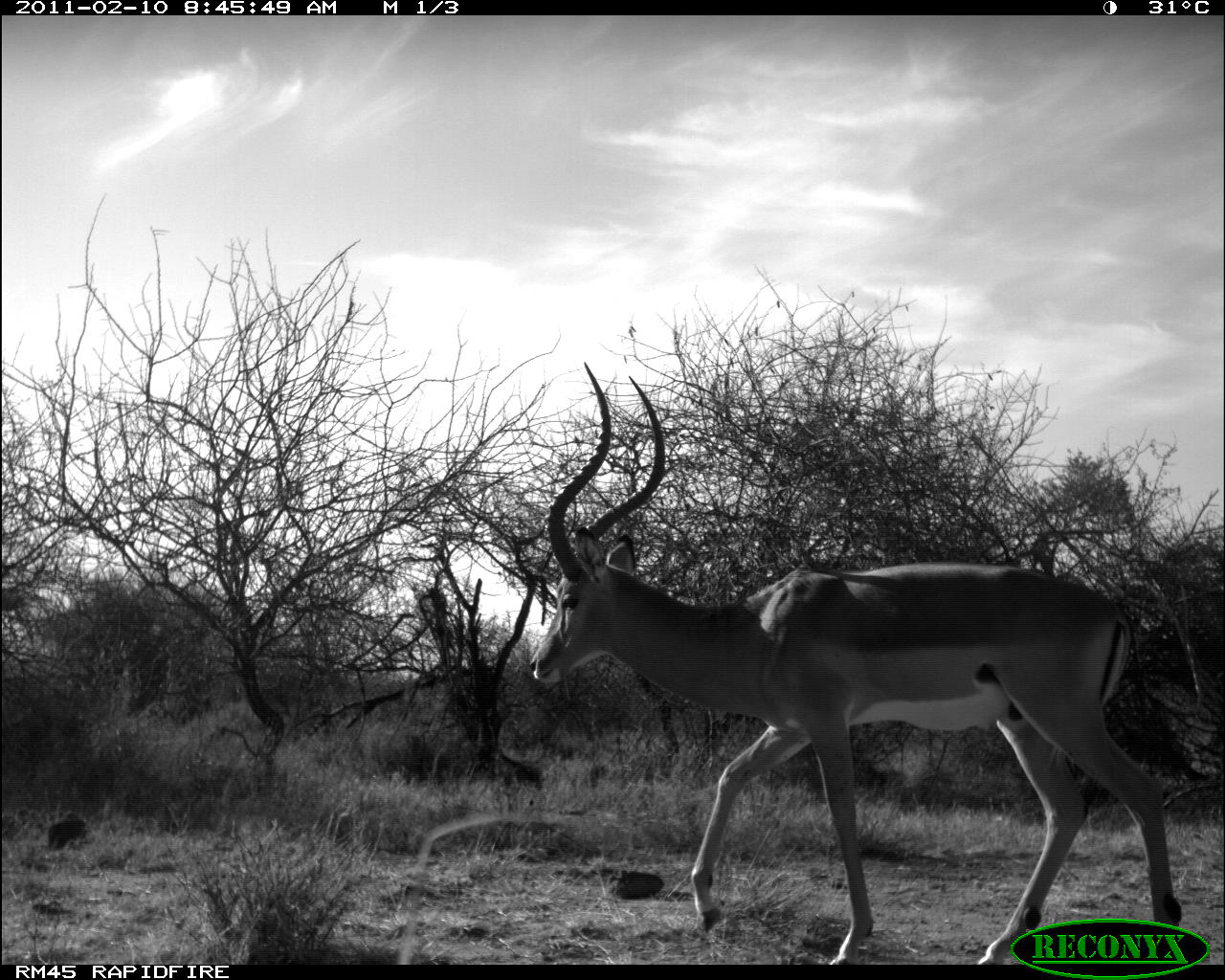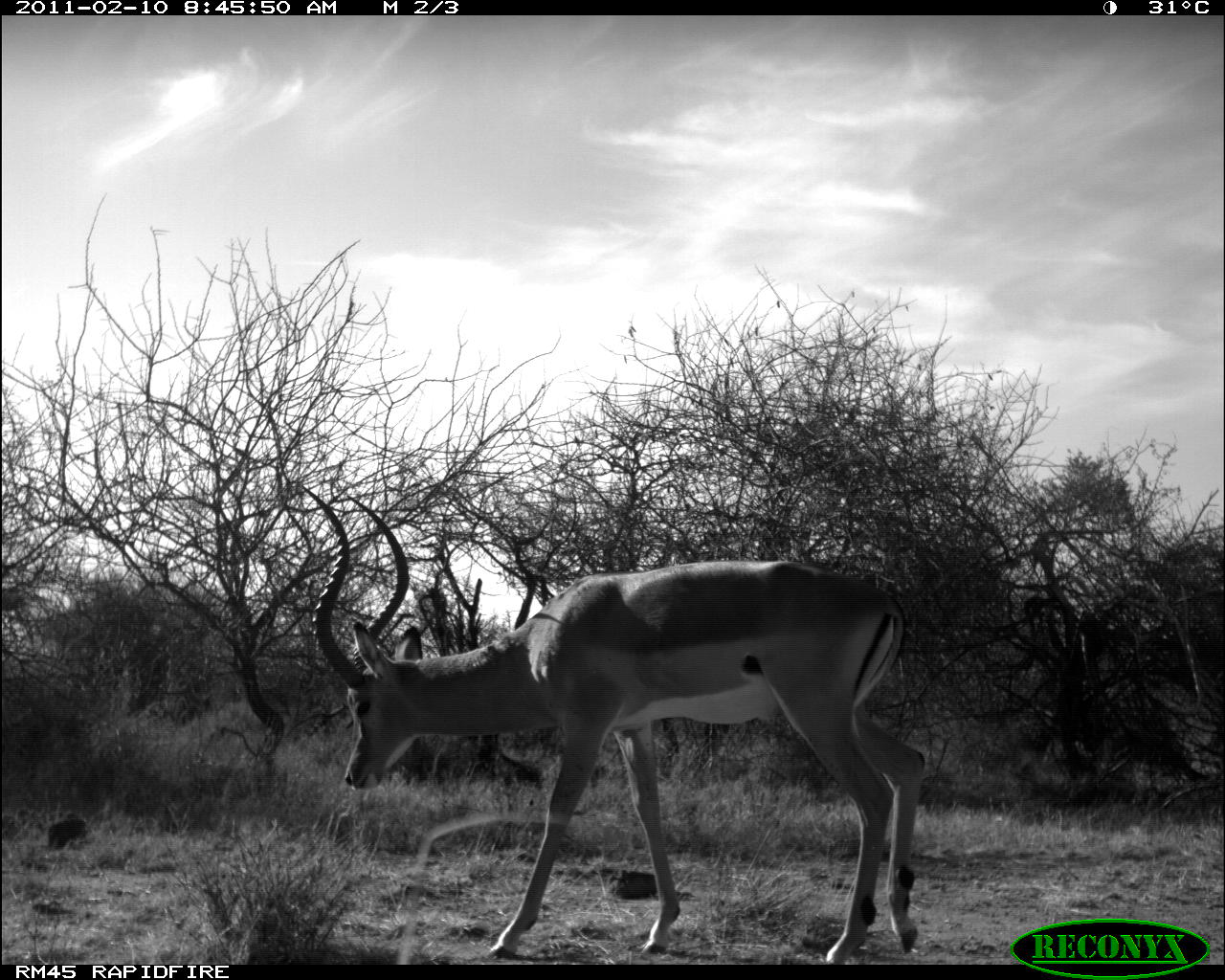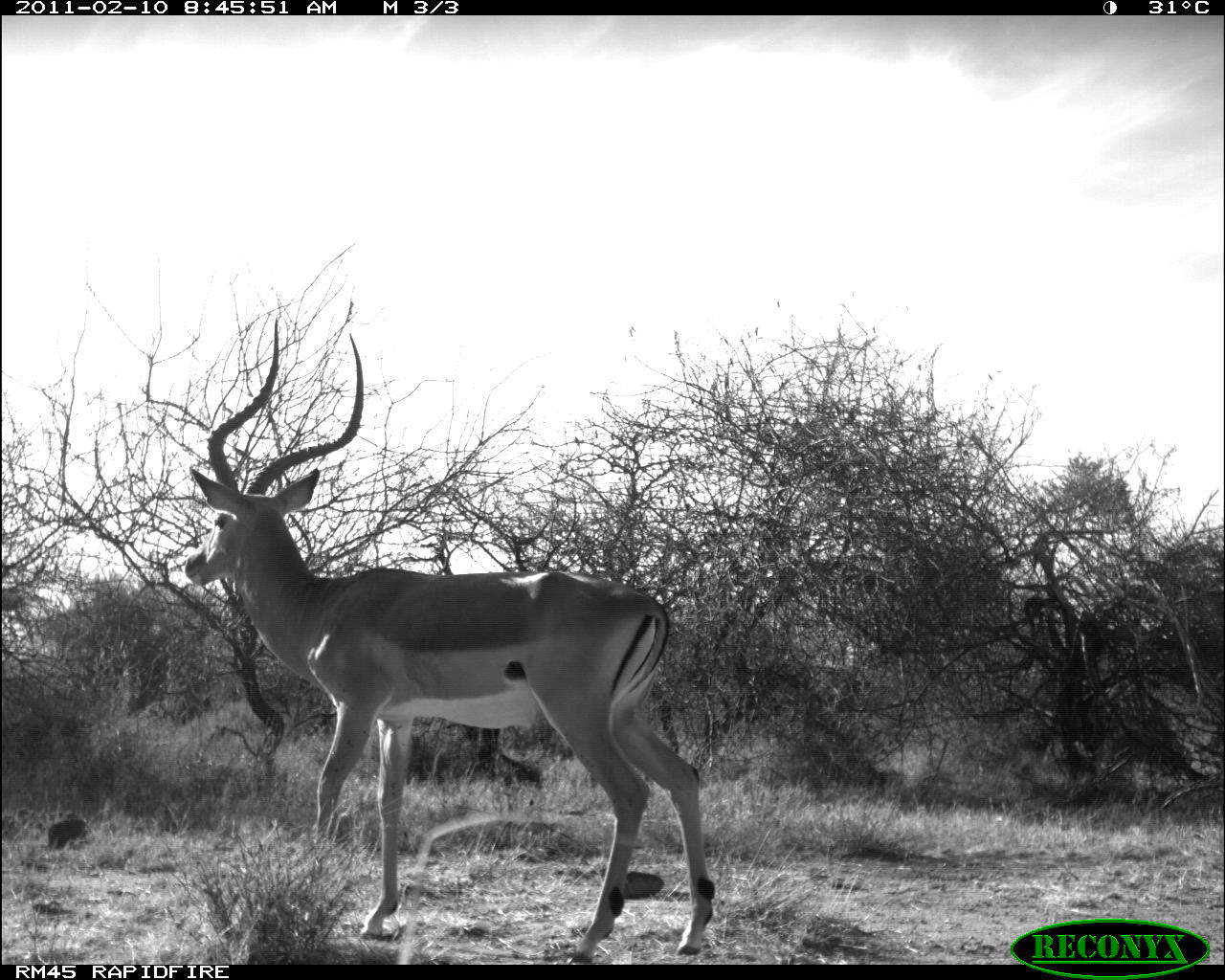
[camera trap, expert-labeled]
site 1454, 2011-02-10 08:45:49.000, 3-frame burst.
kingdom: Animalia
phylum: Chordata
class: Mammalia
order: Artiodactyla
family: Bovidae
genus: Aepyceros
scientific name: Aepyceros melampus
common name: impala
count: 1